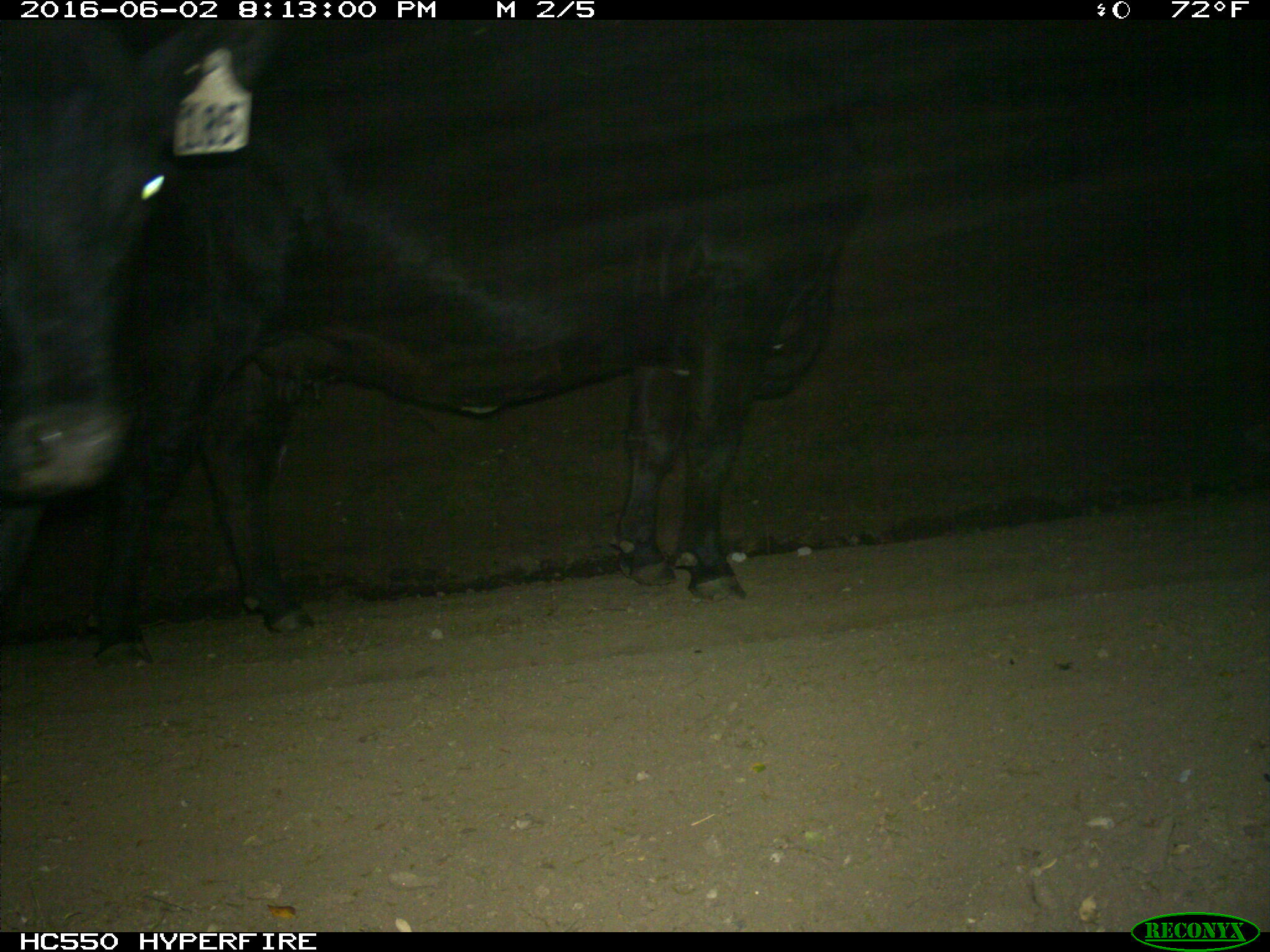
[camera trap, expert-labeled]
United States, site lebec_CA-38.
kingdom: Animalia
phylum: Chordata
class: Mammalia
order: Artiodactyla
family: Bovidae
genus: Bos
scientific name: Bos taurus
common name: domestic cow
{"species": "Bos taurus (domestic cow)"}